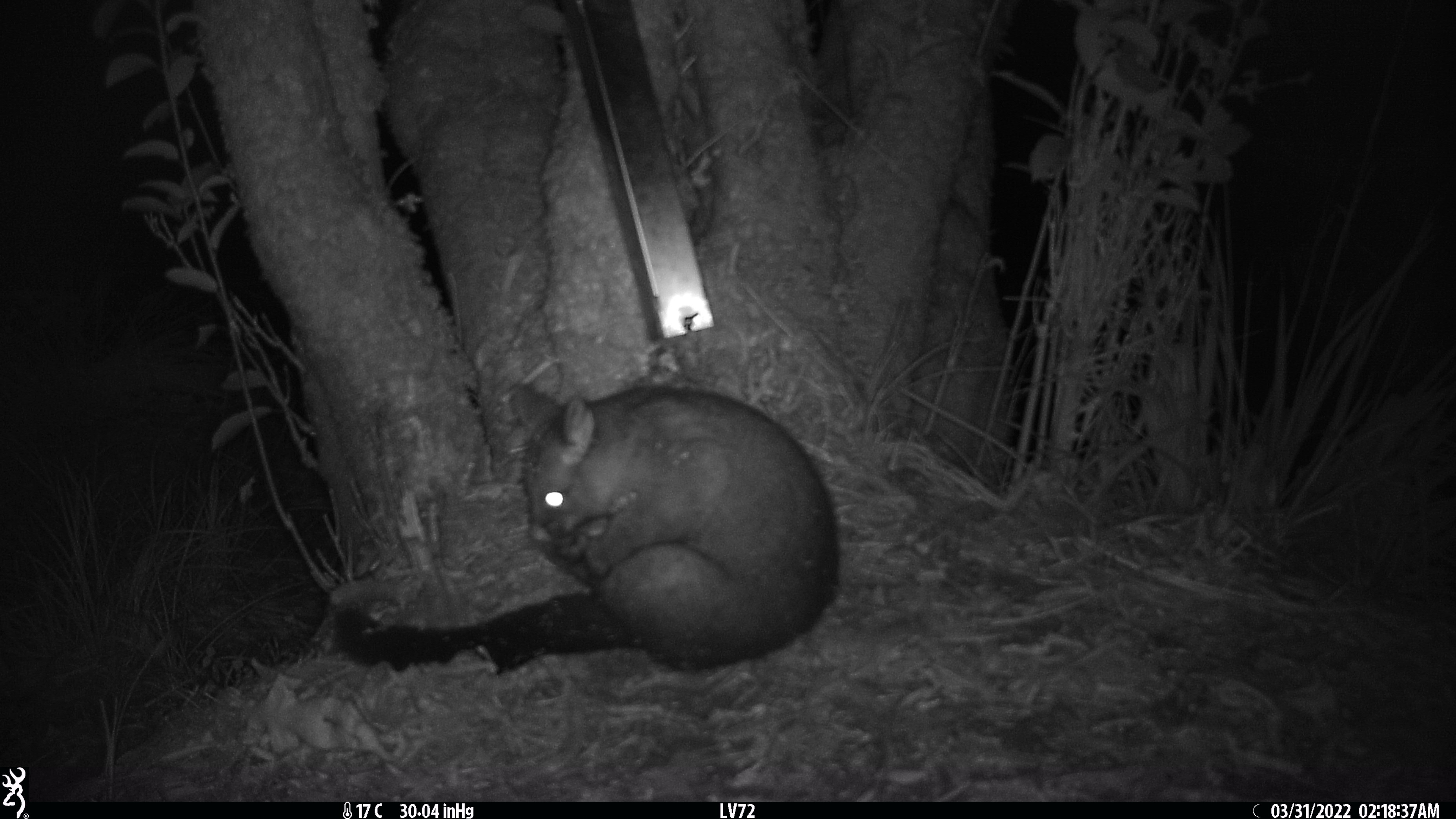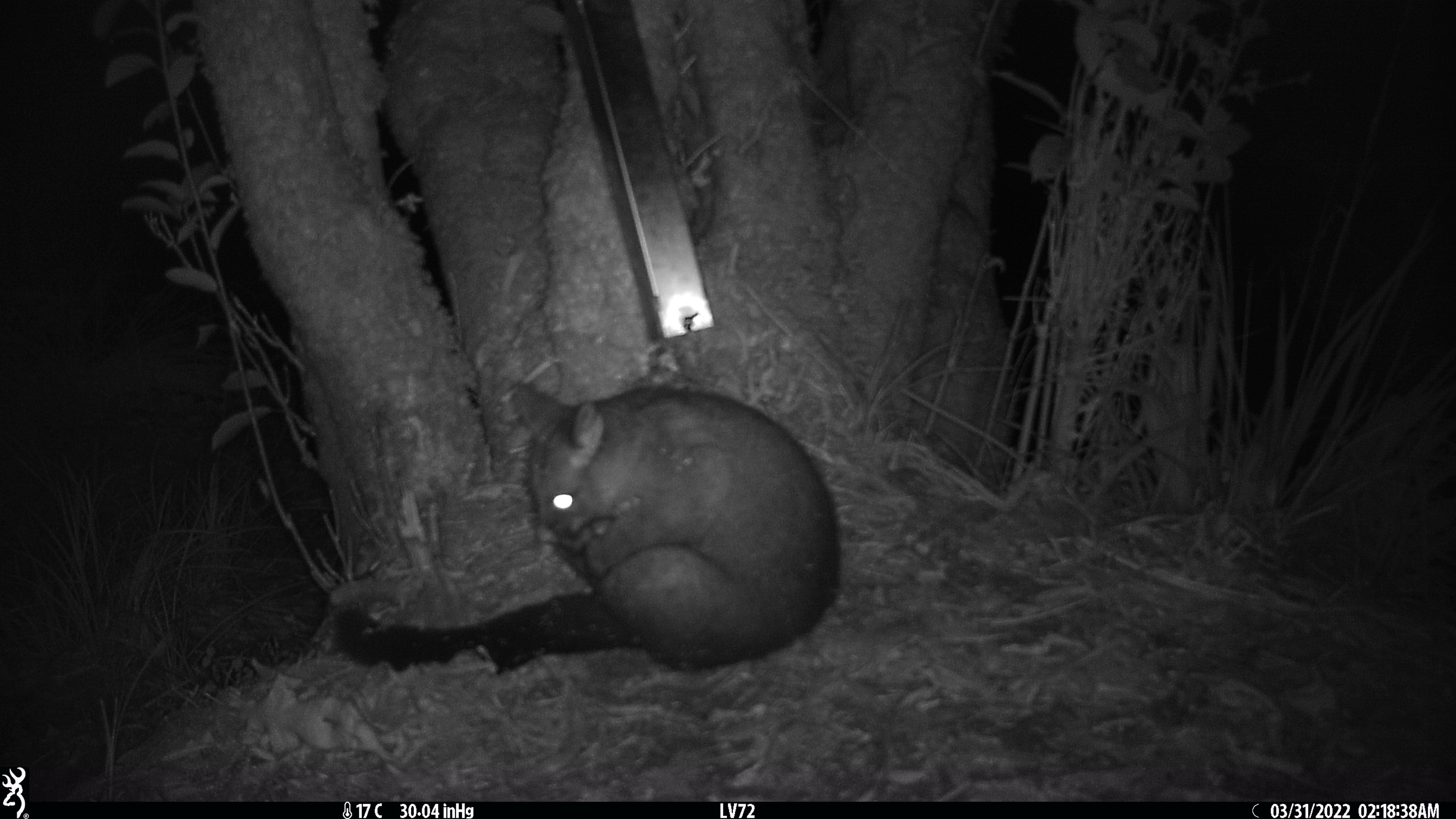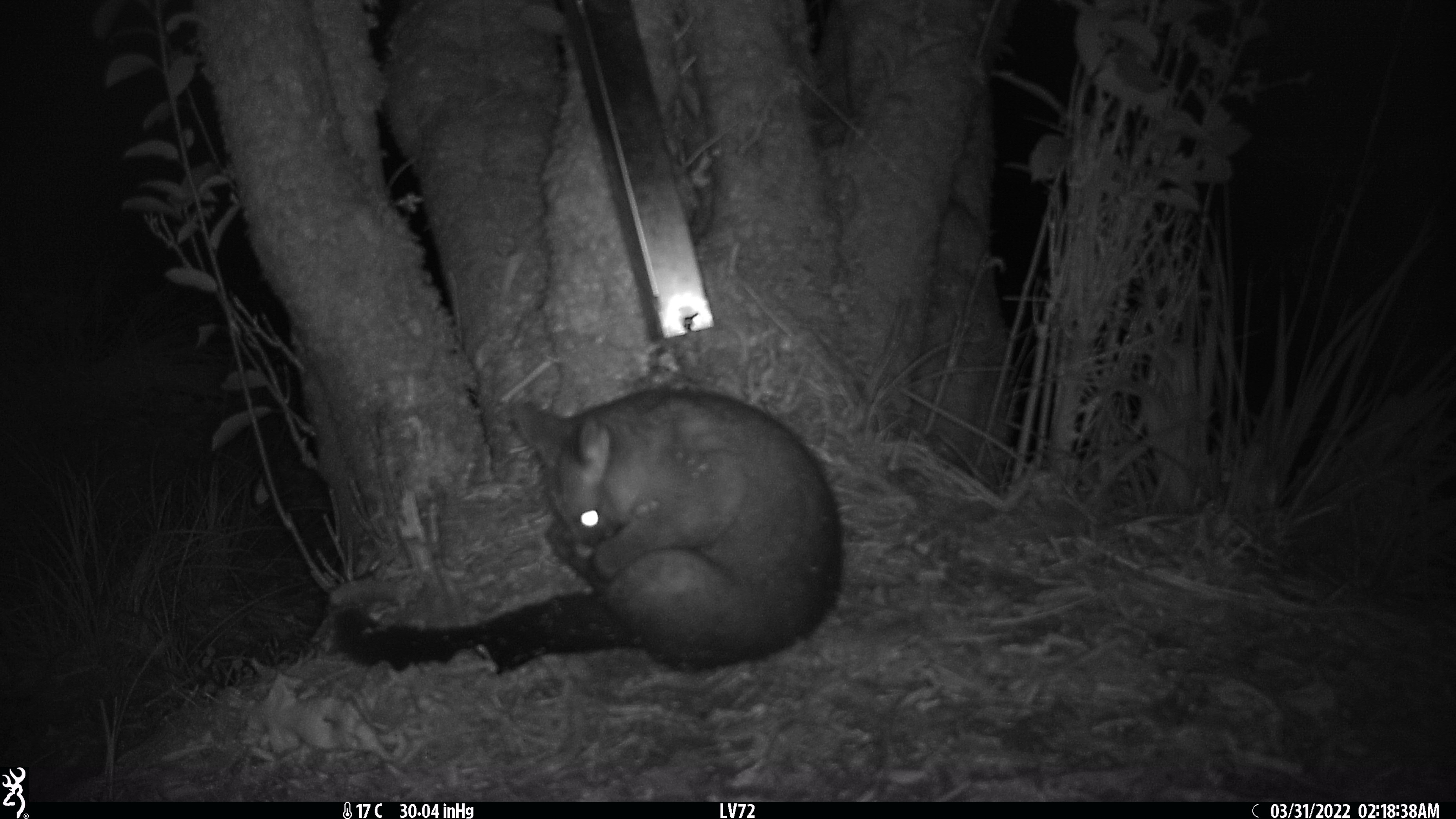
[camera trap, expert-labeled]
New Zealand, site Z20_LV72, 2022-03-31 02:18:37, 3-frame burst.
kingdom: Animalia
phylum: Chordata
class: Mammalia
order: Diprotodontia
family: Phalangeridae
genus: Trichosurus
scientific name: Trichosurus vulpecula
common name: common brushtail possum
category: possum